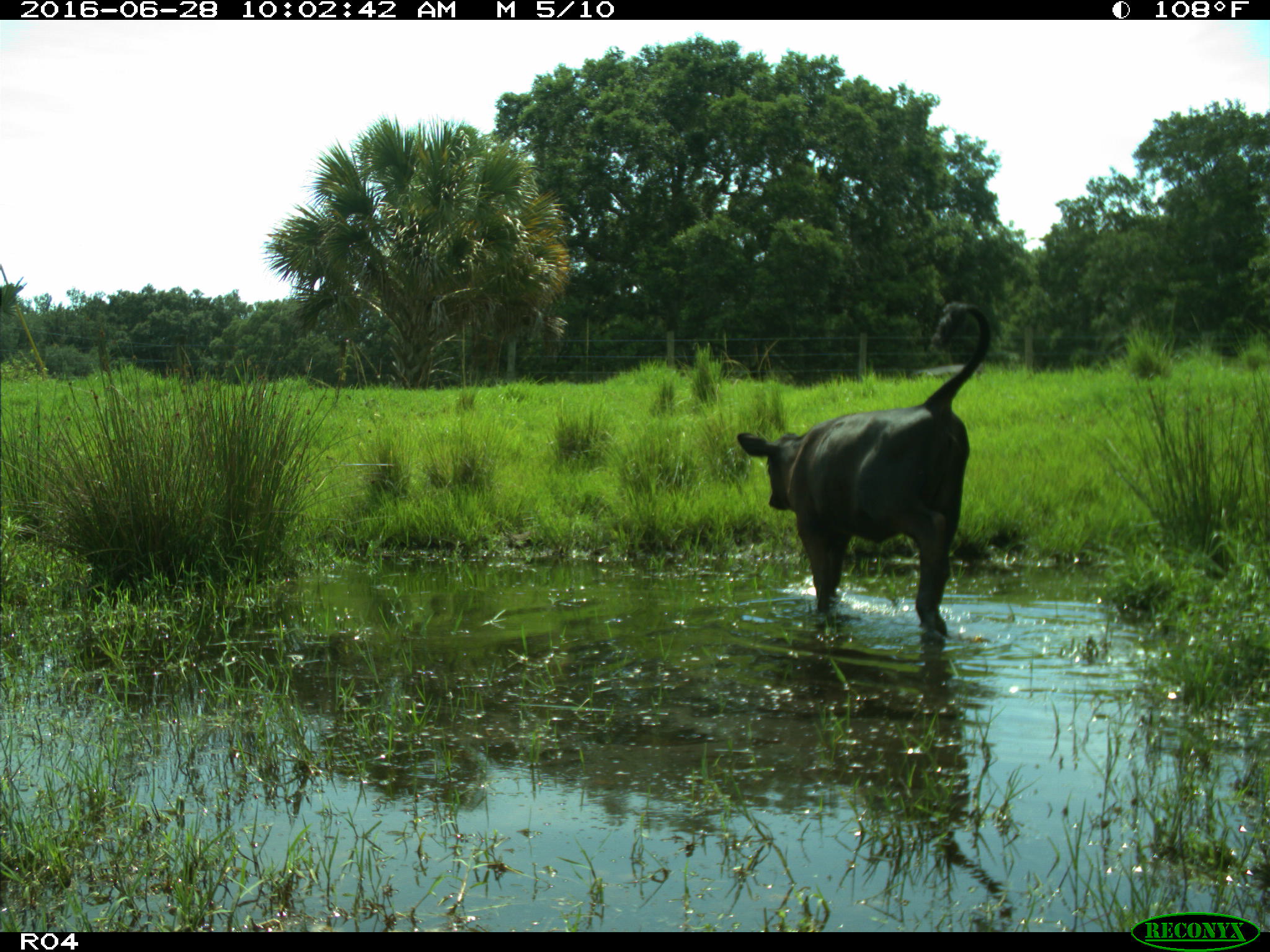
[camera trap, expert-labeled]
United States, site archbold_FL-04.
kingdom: Animalia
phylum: Chordata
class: Mammalia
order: Artiodactyla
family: Bovidae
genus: Bos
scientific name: Bos taurus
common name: domestic cow